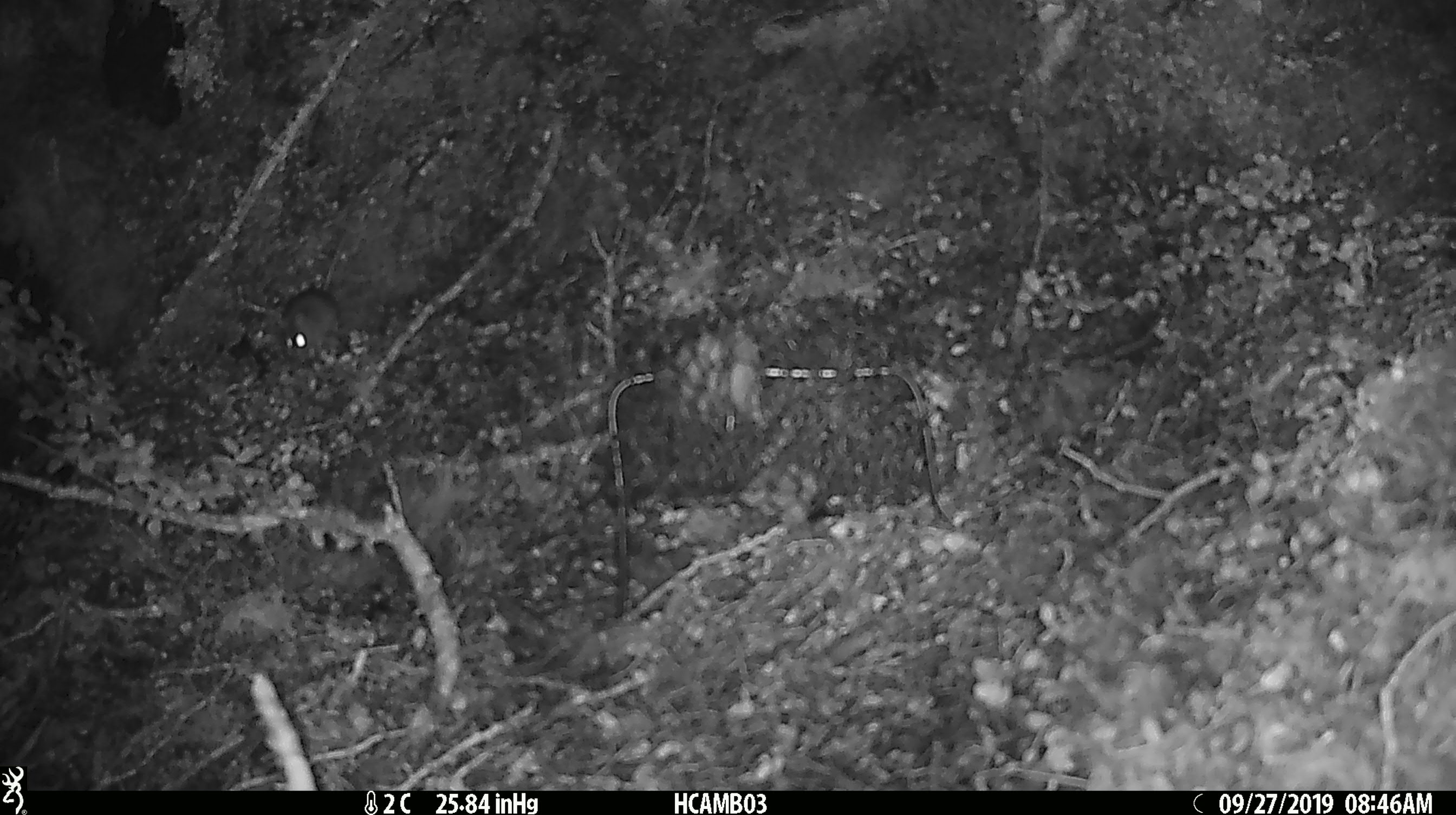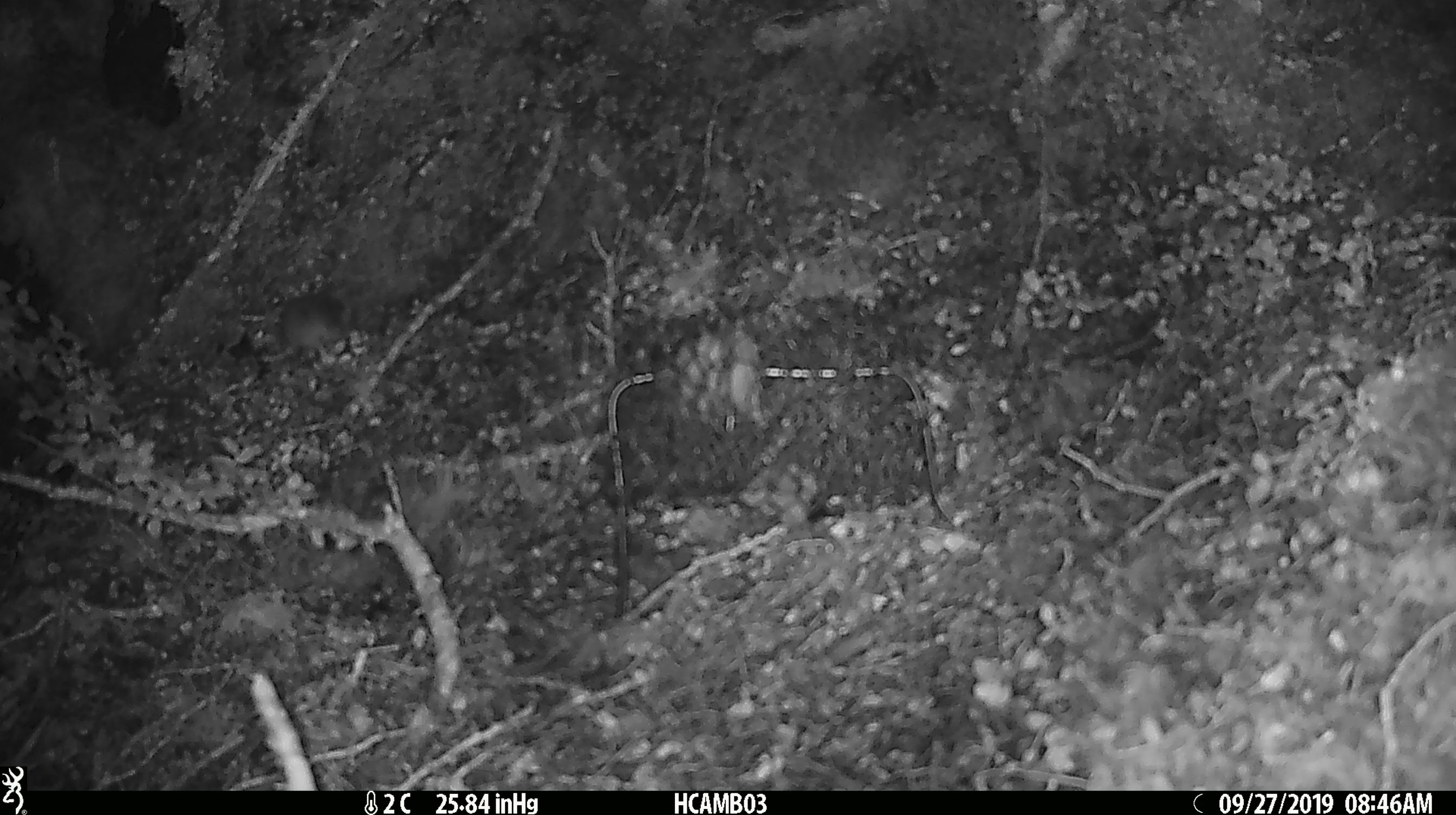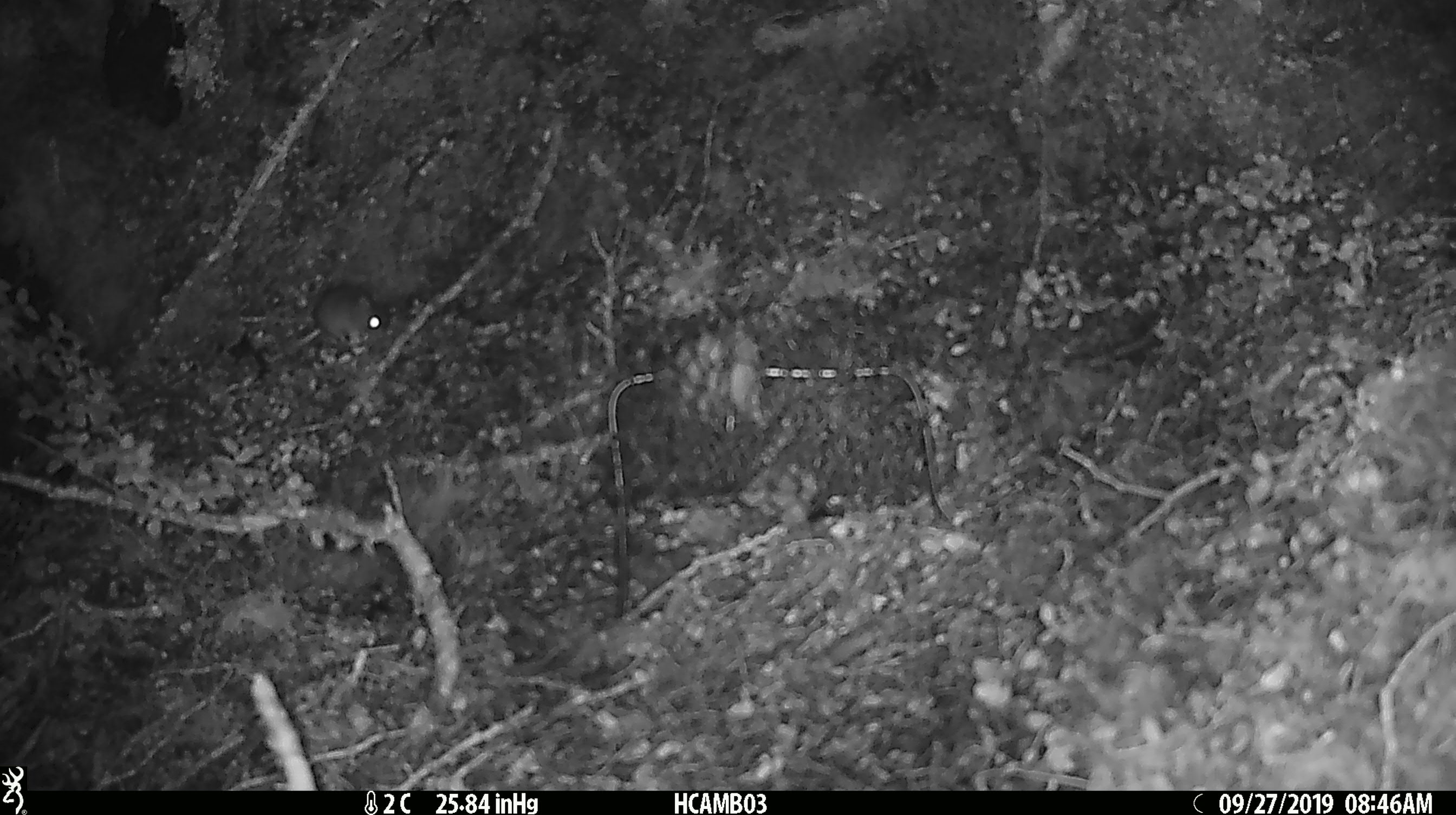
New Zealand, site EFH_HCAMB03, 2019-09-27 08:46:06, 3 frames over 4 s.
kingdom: Animalia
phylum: Chordata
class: Mammalia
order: Rodentia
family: Muridae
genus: Mus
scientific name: Mus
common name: mouse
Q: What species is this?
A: Mouse (Mus).